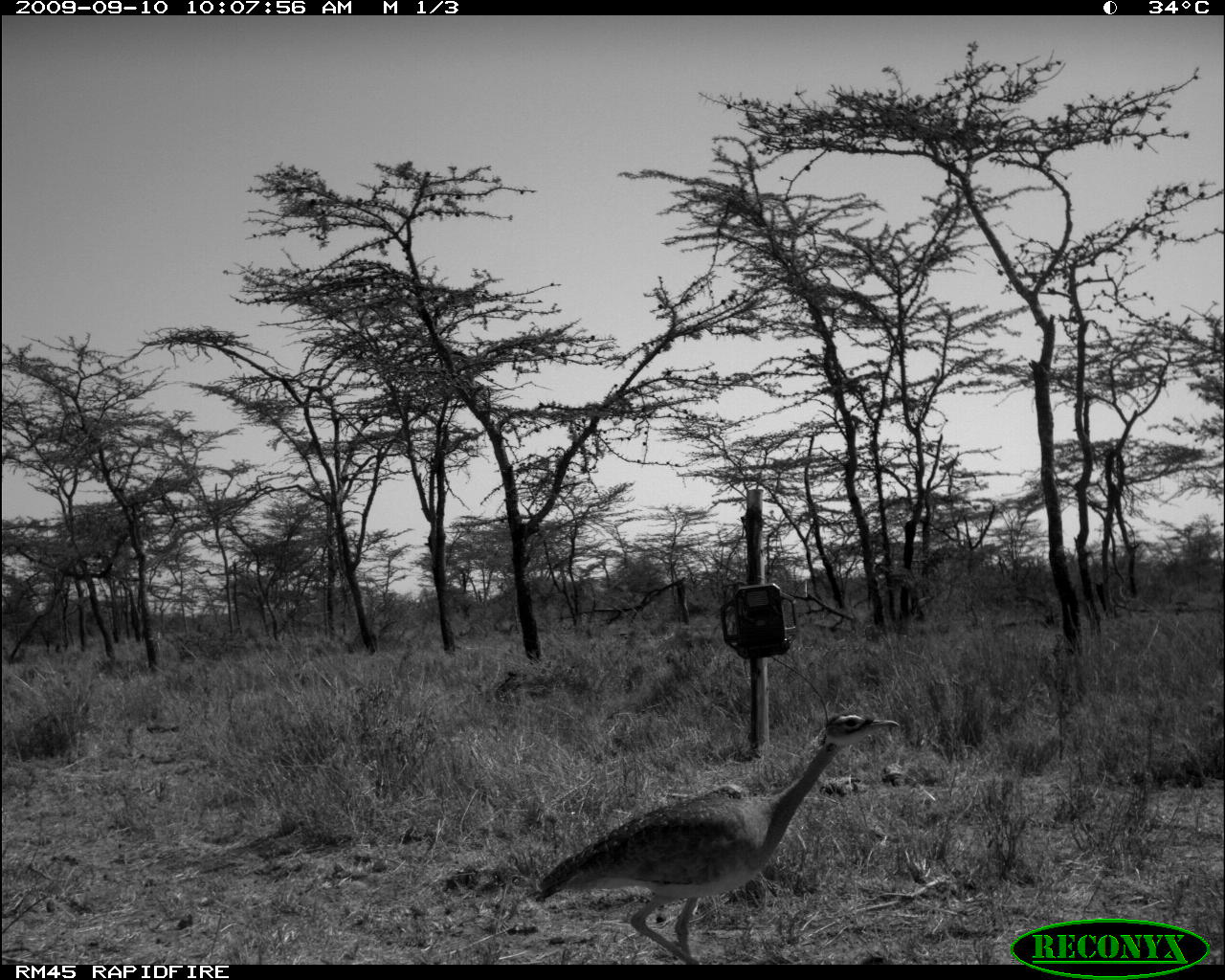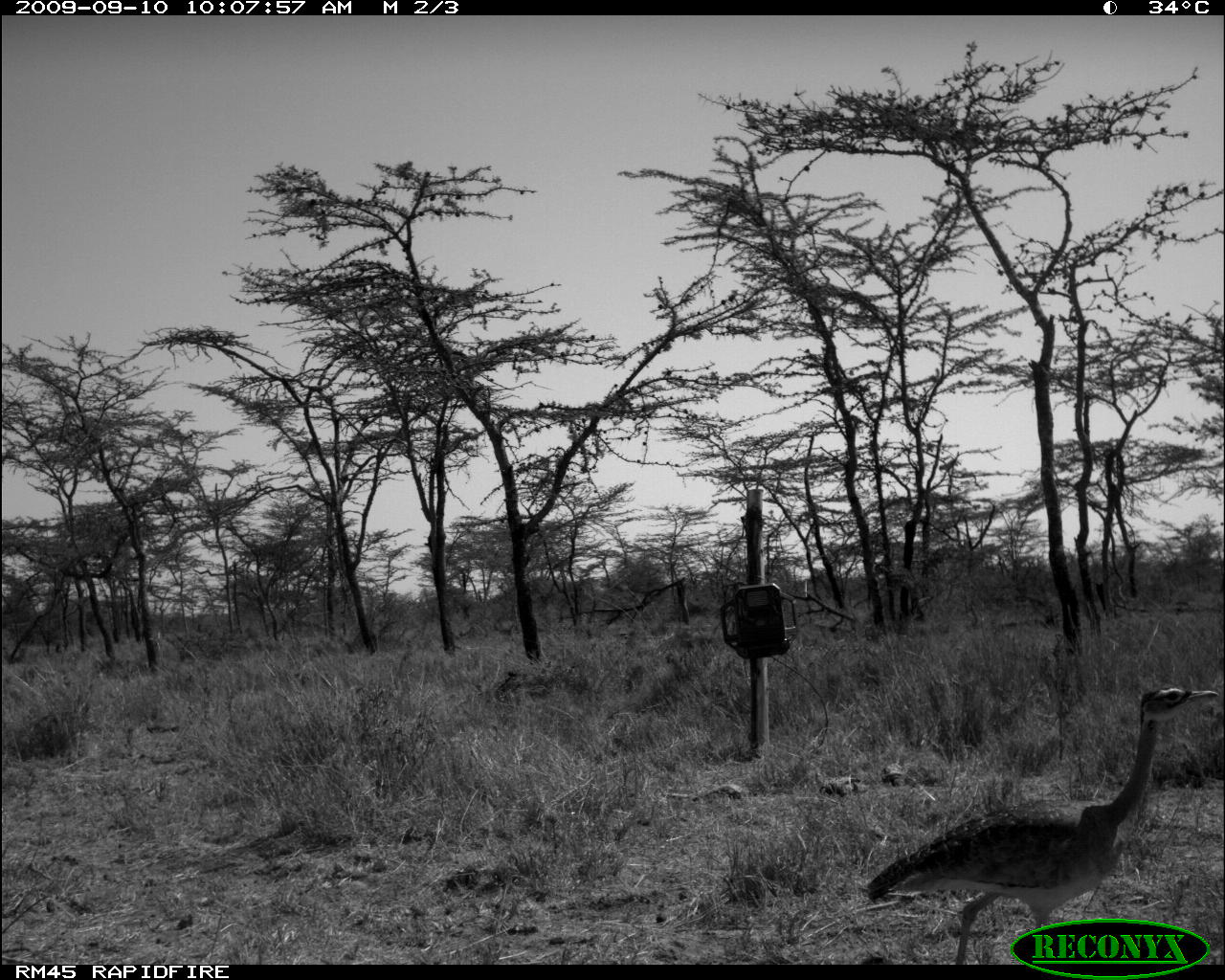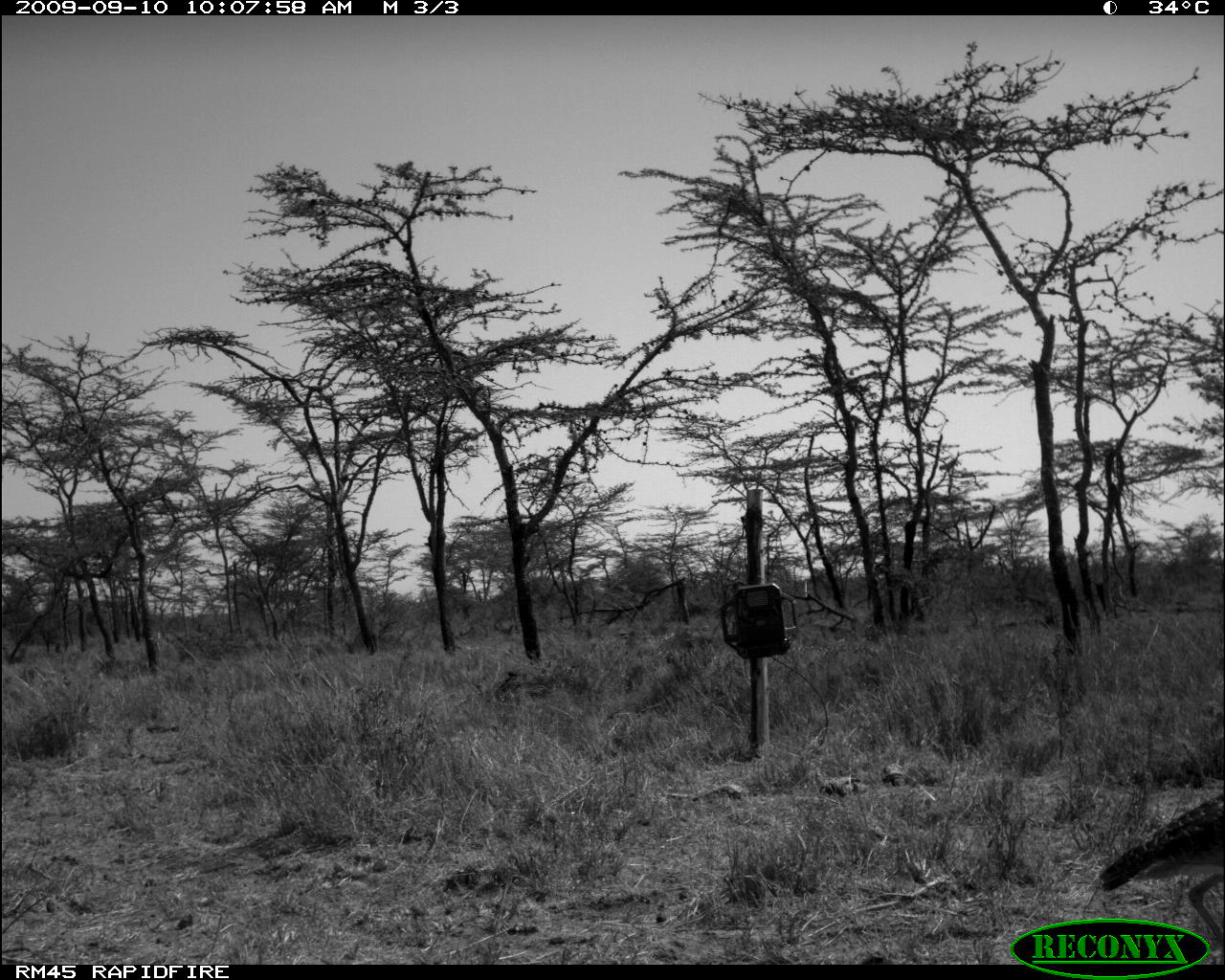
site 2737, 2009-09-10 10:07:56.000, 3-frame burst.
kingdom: Animalia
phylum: Chordata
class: Aves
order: Otidiformes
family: Otididae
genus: Eupodotis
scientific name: Eupodotis senegalensis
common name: white-bellied bustard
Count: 1.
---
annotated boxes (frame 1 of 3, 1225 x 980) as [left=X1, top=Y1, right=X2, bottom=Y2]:
eupodotis senegalensis: [left=535, top=714, right=896, bottom=965]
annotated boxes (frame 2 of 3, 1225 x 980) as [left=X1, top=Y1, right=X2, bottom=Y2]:
eupodotis senegalensis: [left=865, top=683, right=1218, bottom=963]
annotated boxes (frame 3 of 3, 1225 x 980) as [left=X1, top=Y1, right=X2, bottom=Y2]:
eupodotis senegalensis: [left=1098, top=787, right=1225, bottom=958]